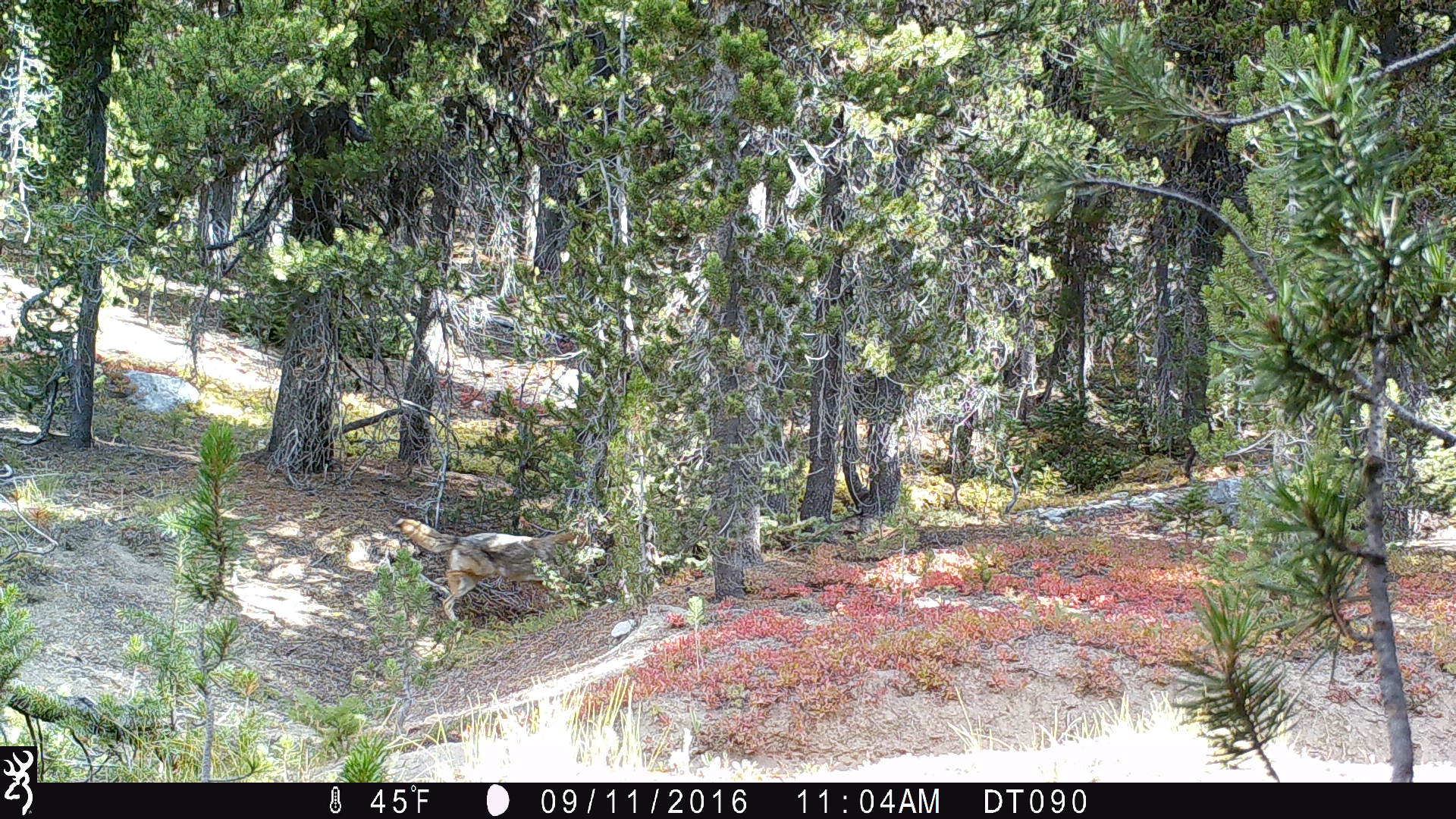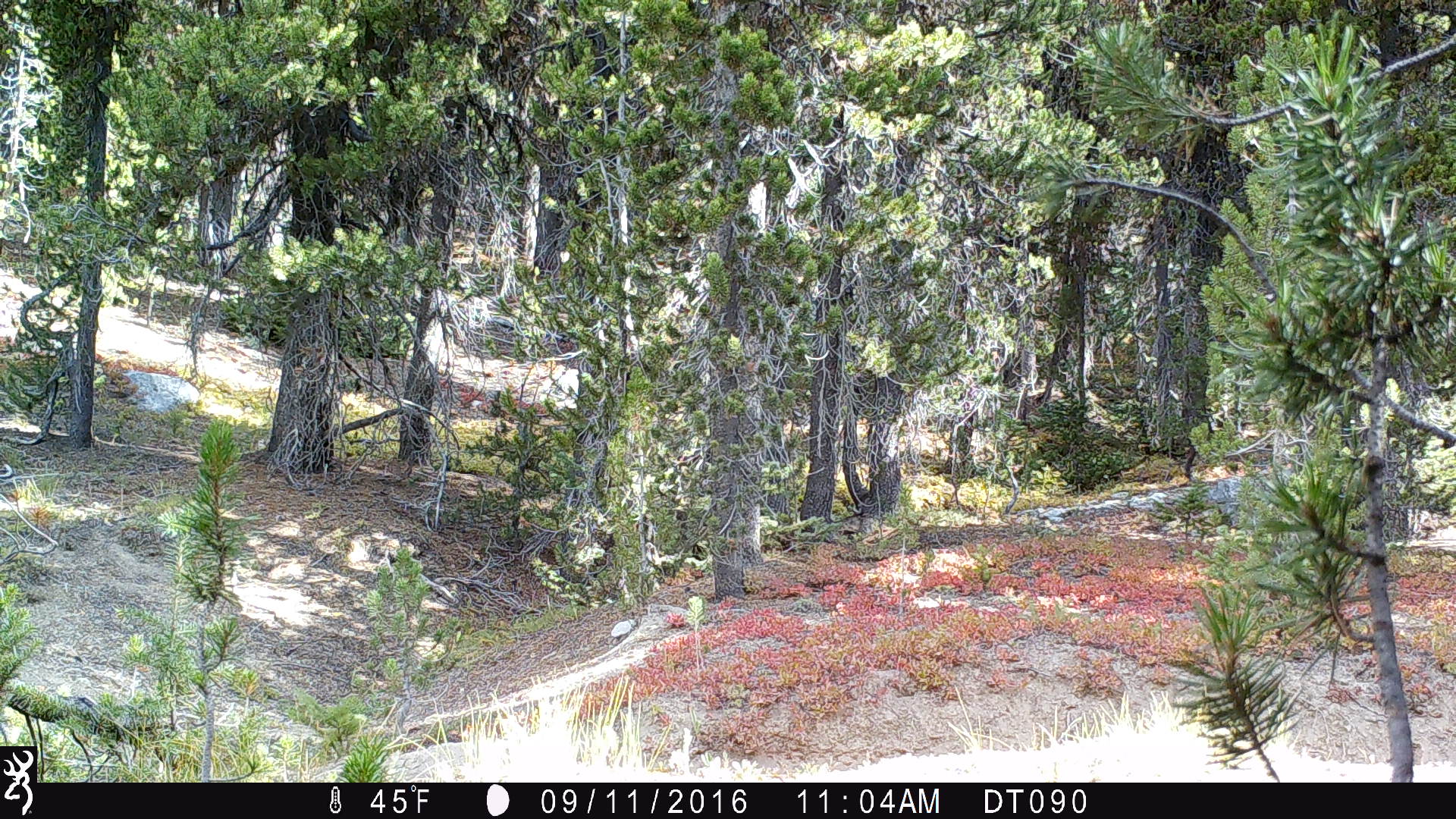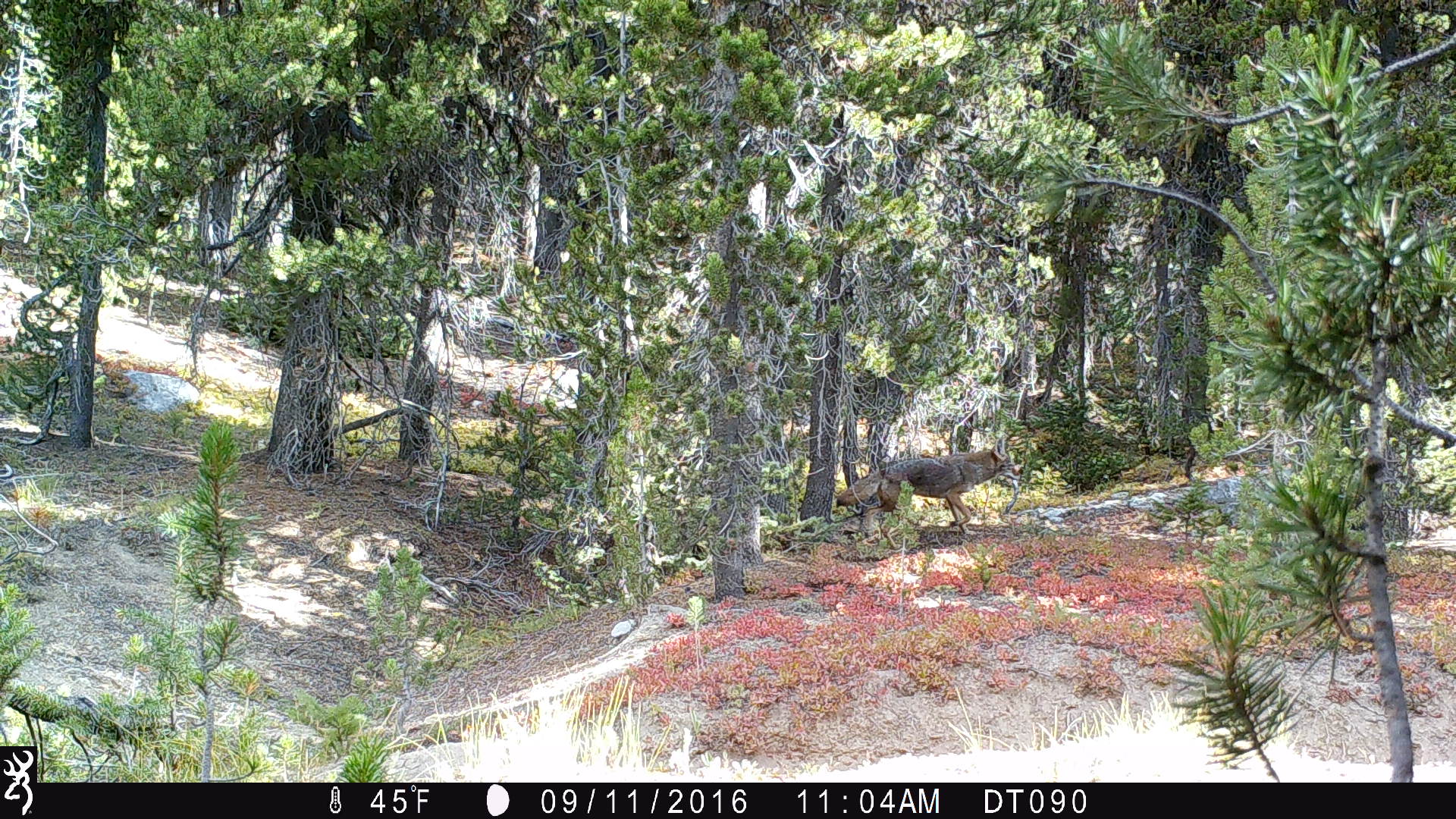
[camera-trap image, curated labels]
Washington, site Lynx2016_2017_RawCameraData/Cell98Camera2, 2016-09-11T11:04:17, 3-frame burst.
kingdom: Animalia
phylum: Chordata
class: Mammalia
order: Carnivora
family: Canidae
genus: Canis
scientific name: Canis latrans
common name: coyote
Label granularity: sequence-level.